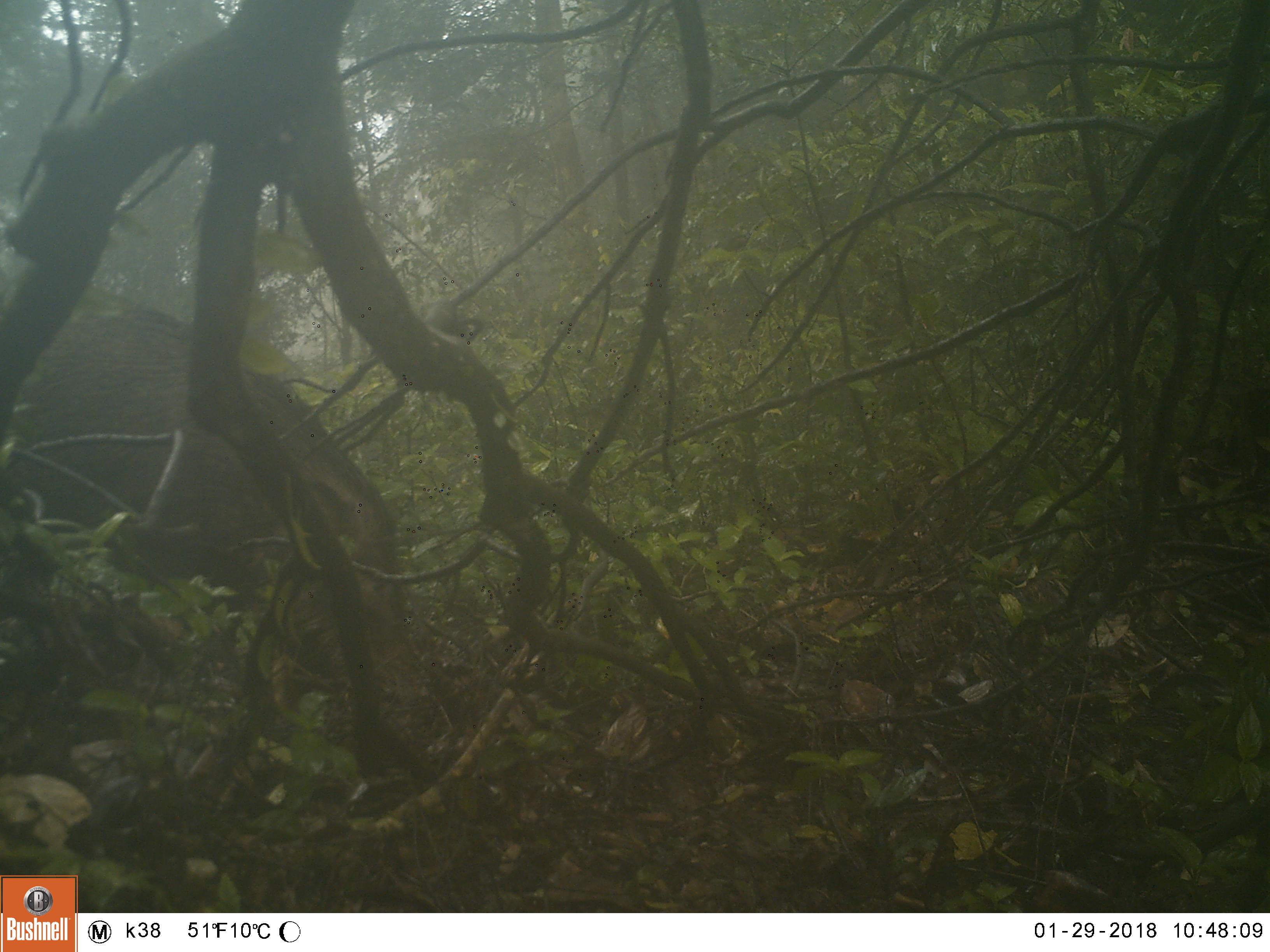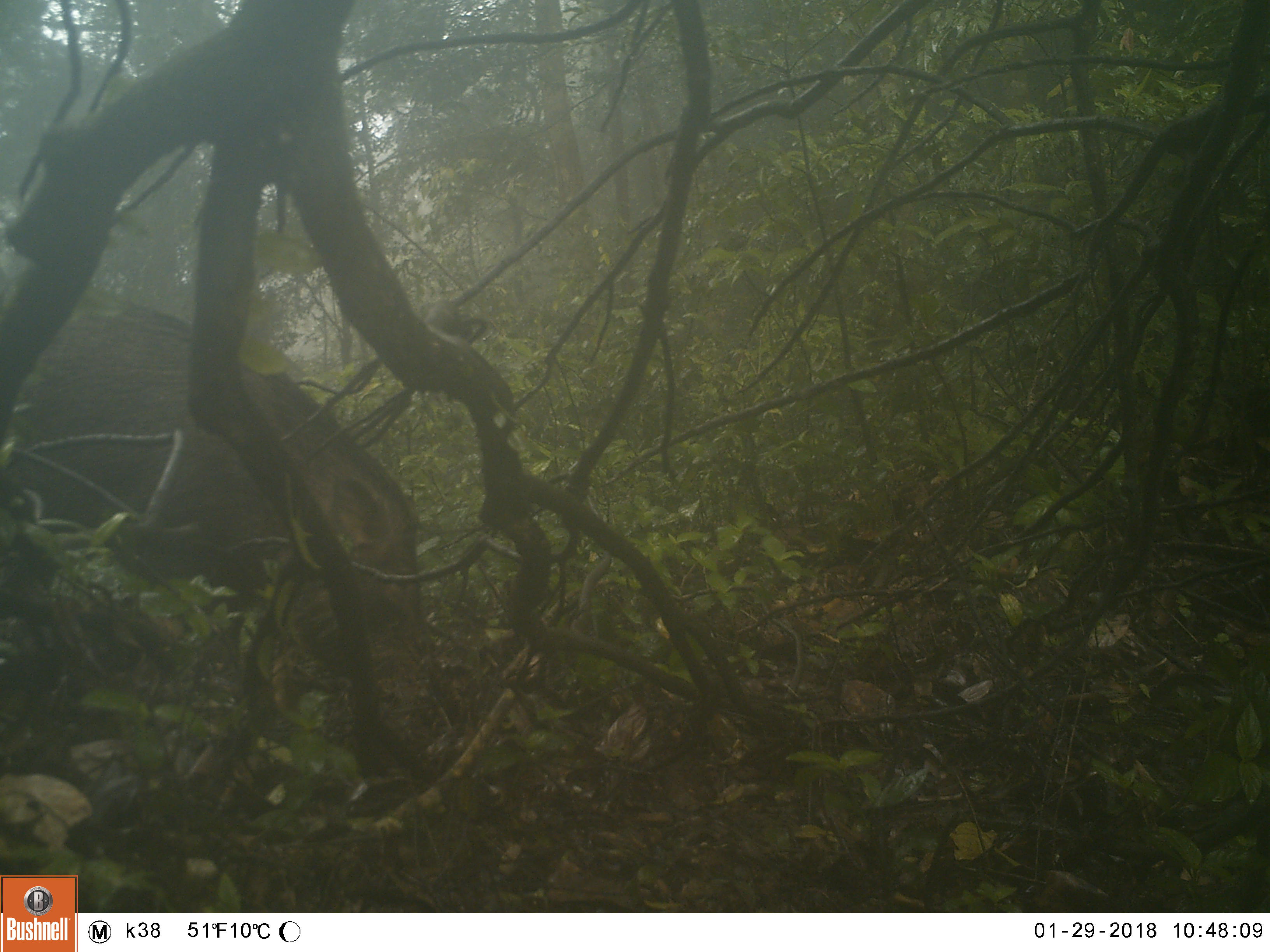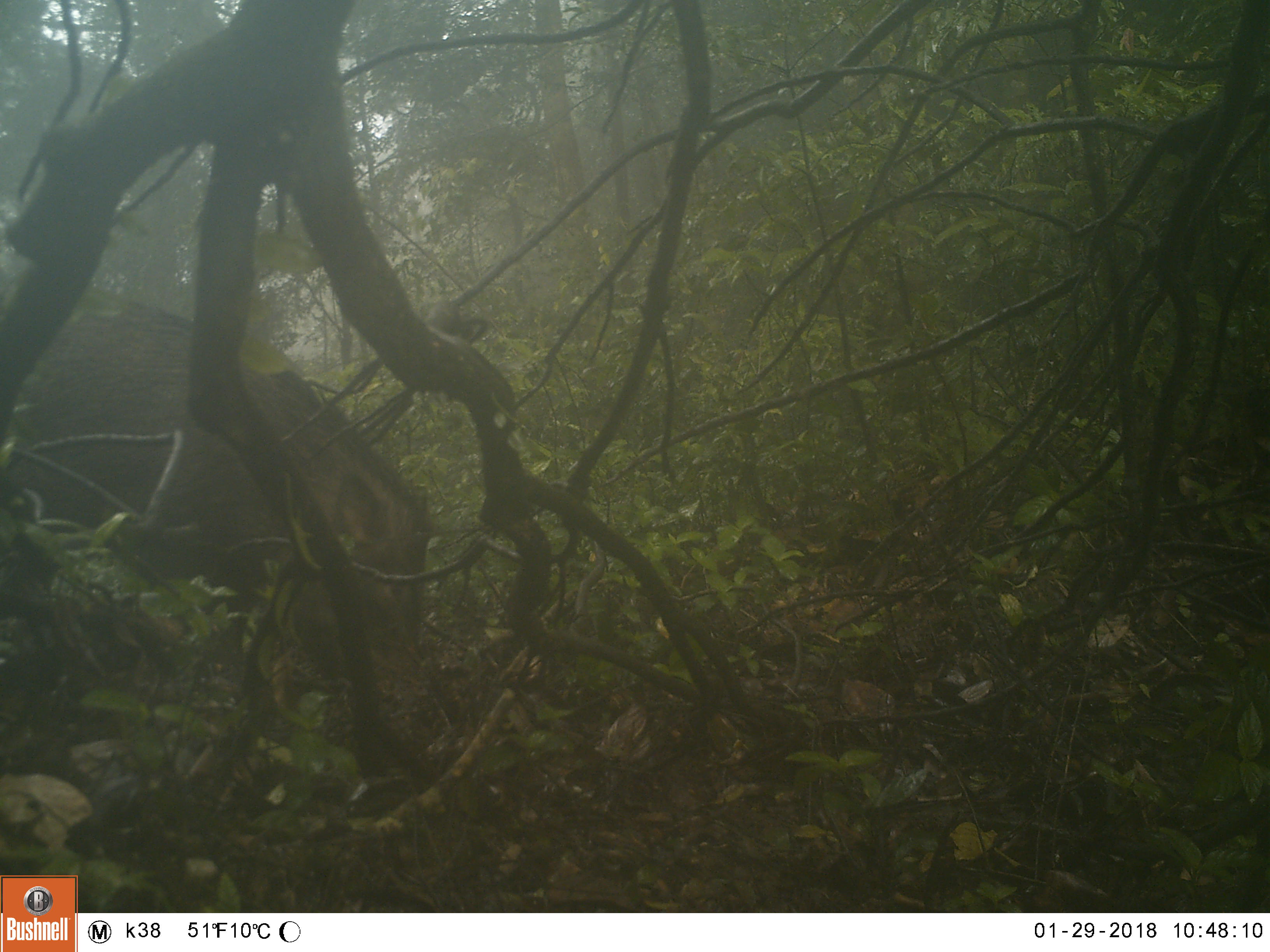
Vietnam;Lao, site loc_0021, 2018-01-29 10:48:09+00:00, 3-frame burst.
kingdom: Animalia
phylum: Chordata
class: Mammalia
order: Artiodactyla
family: Suidae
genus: Sus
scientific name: Sus scrofa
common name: eurasian wild pig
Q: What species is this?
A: Eurasian wild pig (Sus scrofa).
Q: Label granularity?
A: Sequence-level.